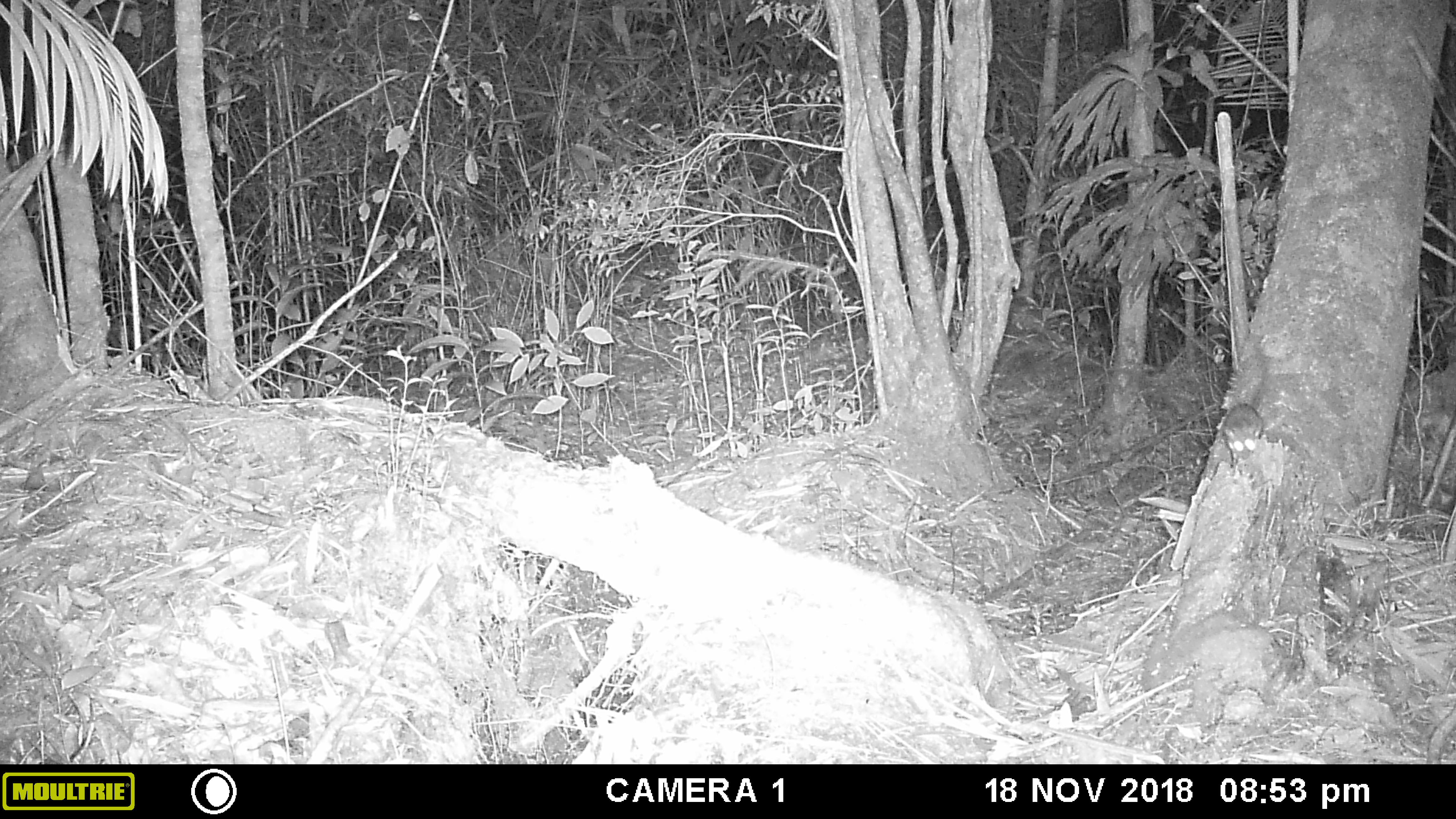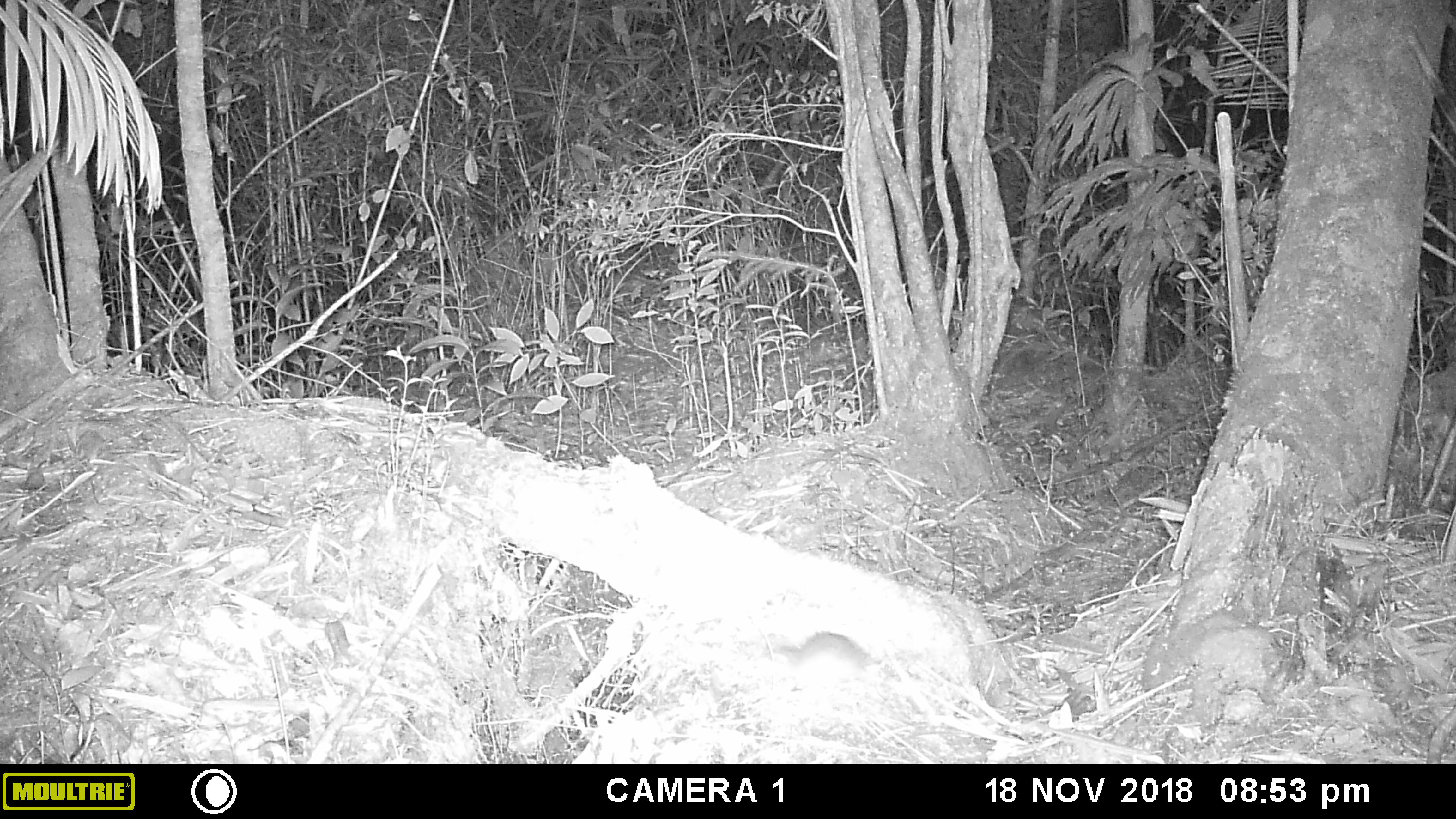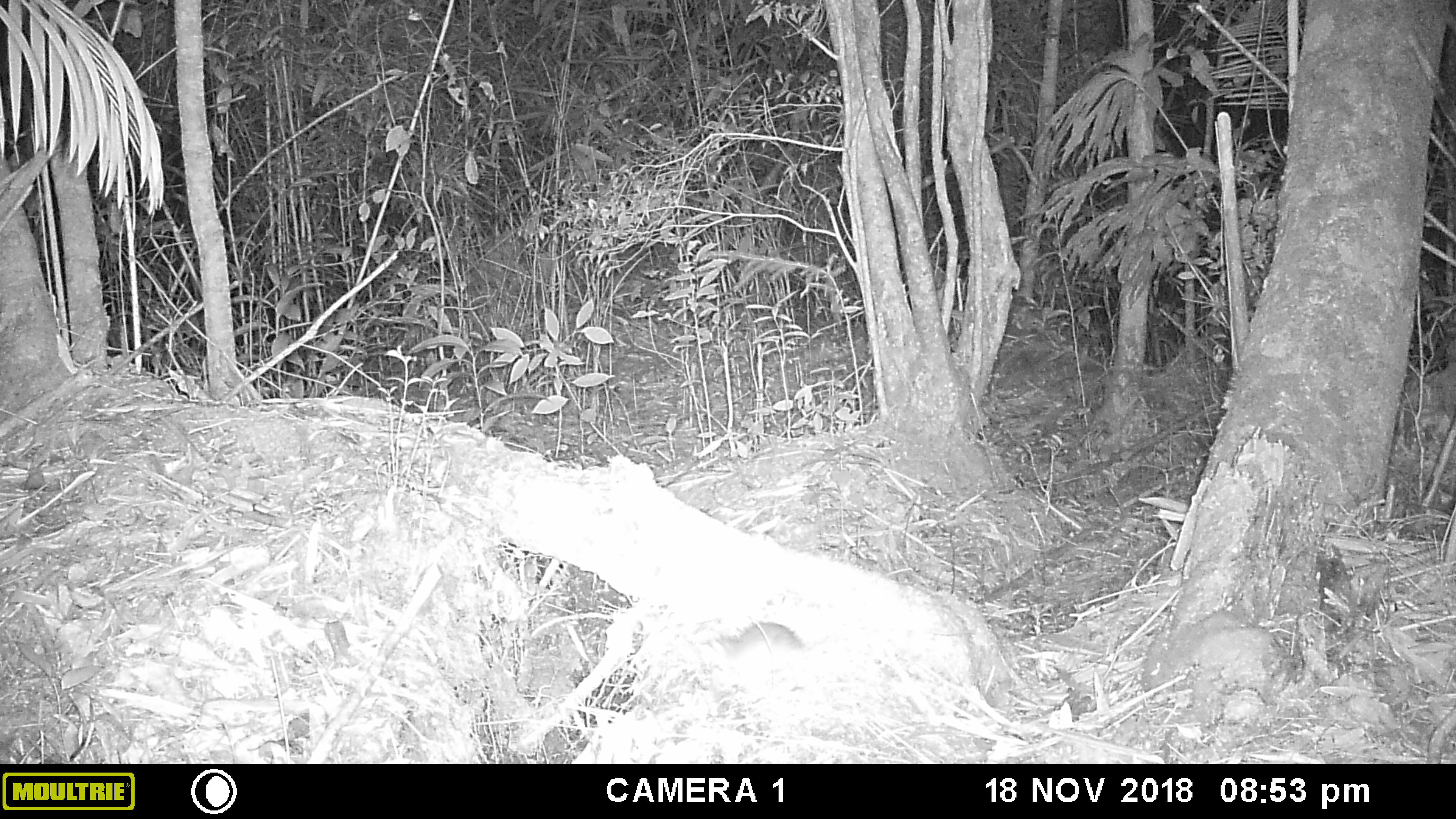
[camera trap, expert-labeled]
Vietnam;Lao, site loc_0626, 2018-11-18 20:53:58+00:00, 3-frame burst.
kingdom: Animalia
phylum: Chordata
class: Mammalia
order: Rodentia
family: Muridae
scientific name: Muridae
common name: old-world mice and rats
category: unidentified murid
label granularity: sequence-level